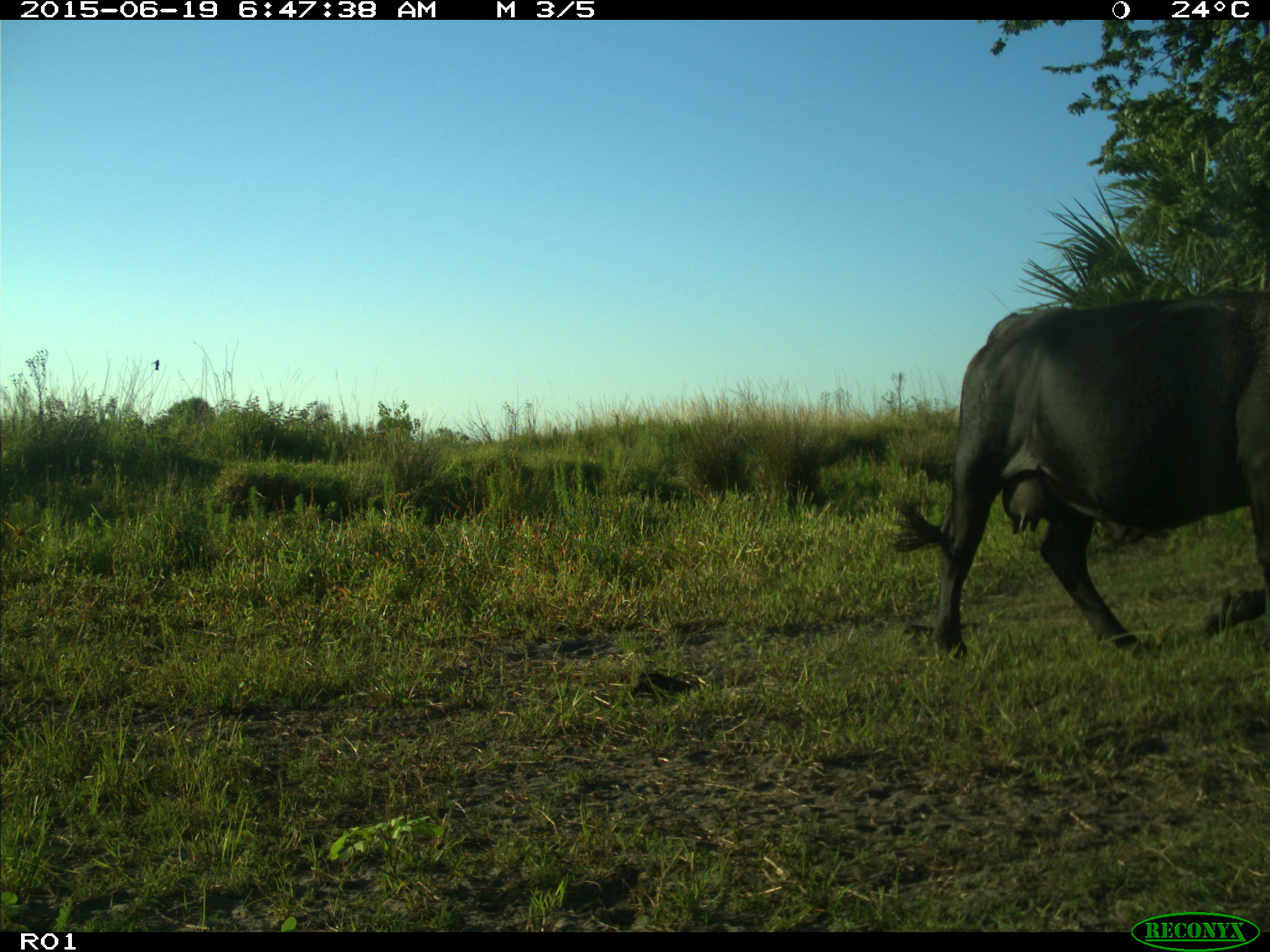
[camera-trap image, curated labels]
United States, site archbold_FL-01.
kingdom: Animalia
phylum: Chordata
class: Mammalia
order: Artiodactyla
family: Bovidae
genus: Bos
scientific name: Bos taurus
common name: domestic cow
Bos taurus (domestic cow).